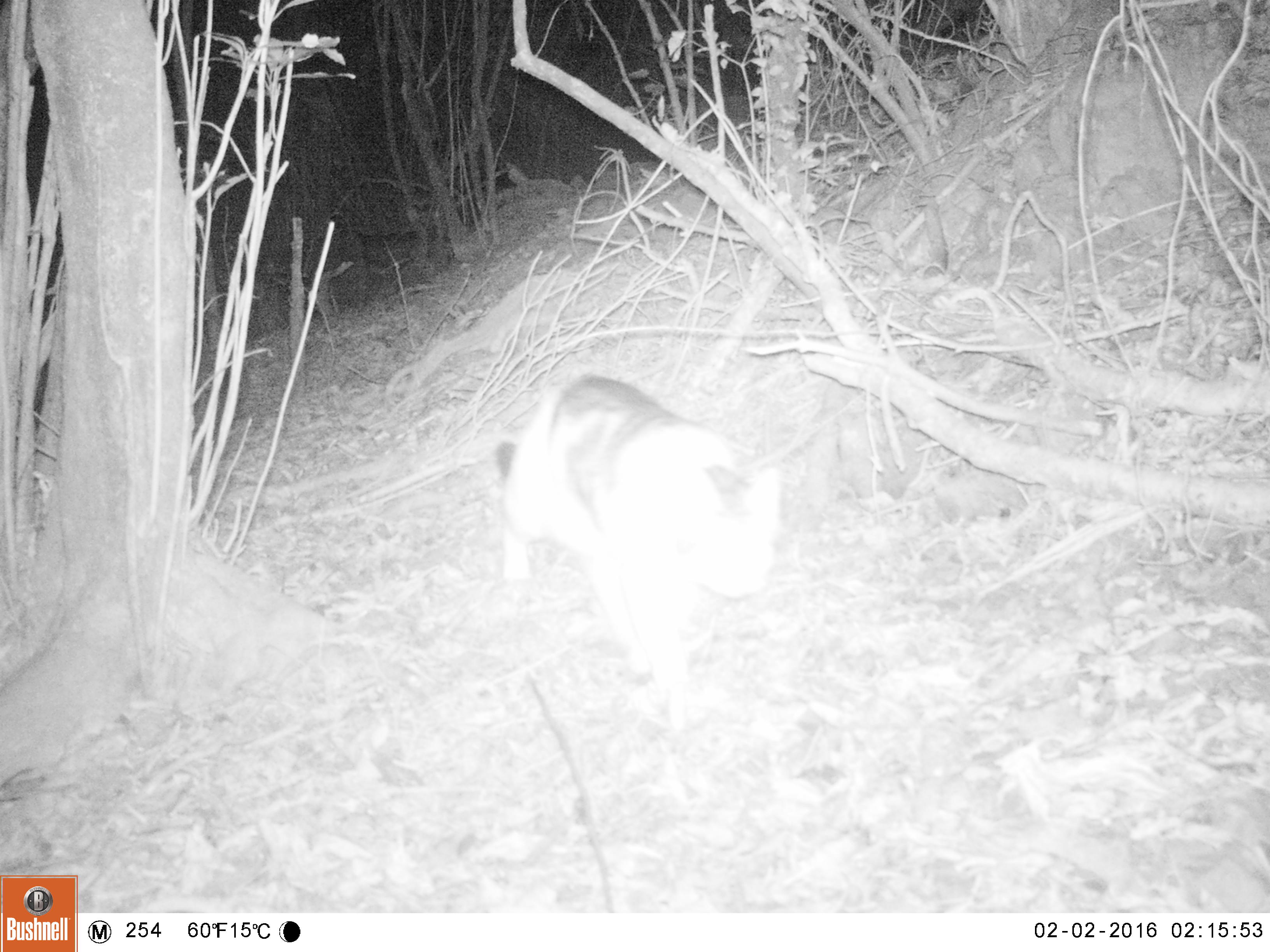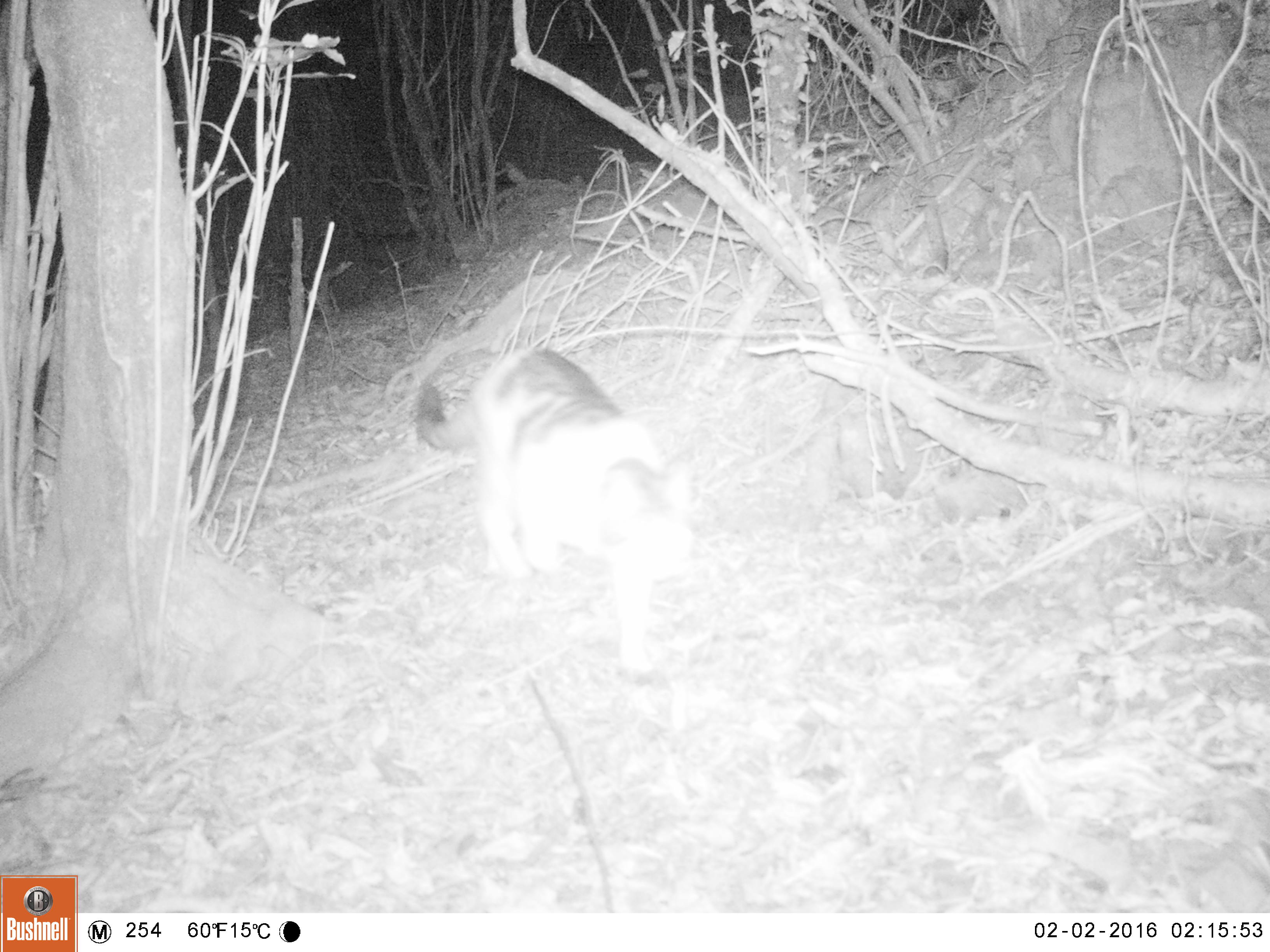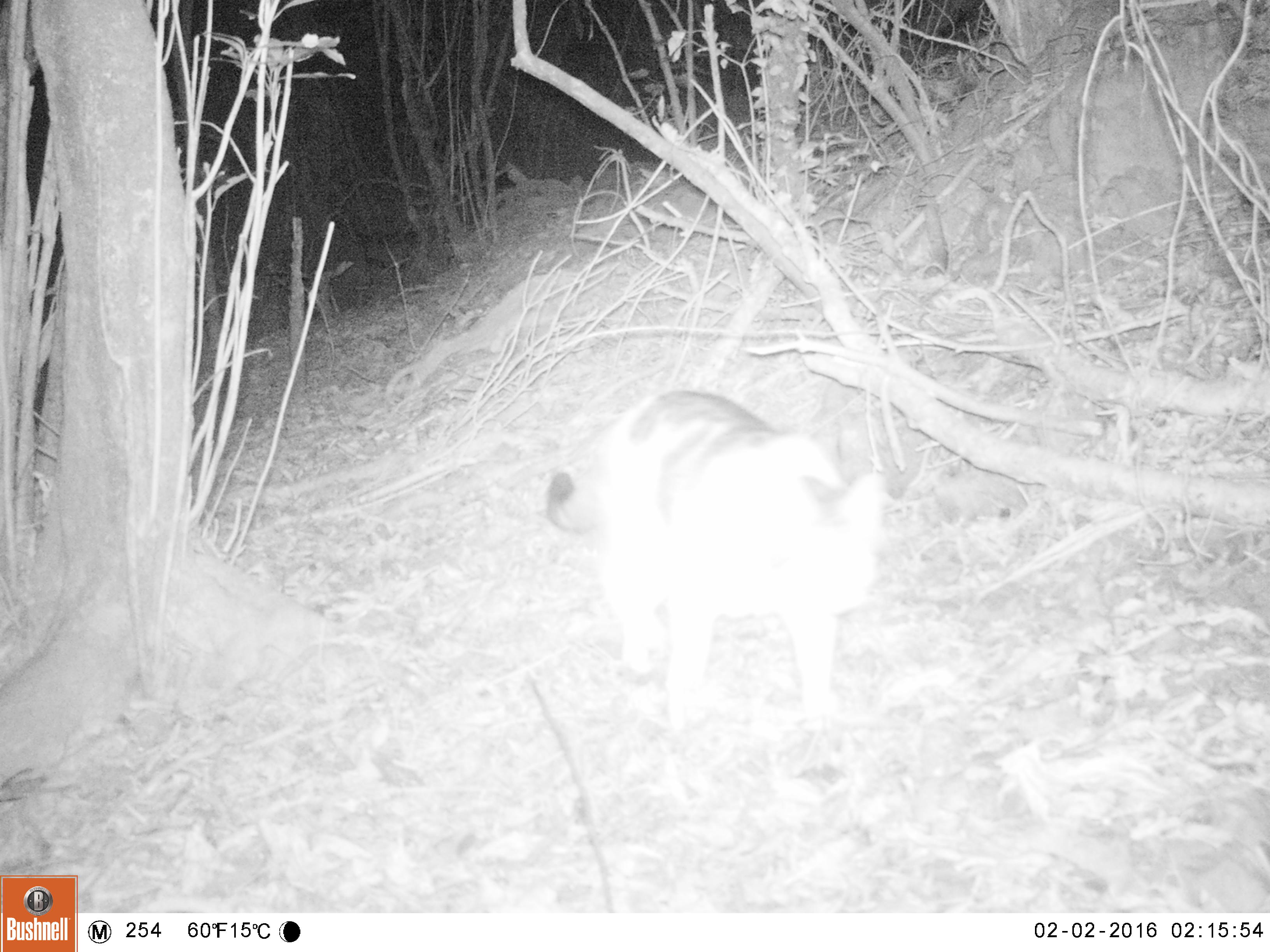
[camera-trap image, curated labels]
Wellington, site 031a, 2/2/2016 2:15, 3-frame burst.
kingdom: Animalia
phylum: Chordata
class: Mammalia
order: Carnivora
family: Felidae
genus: Felis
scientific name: Felis catus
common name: cat